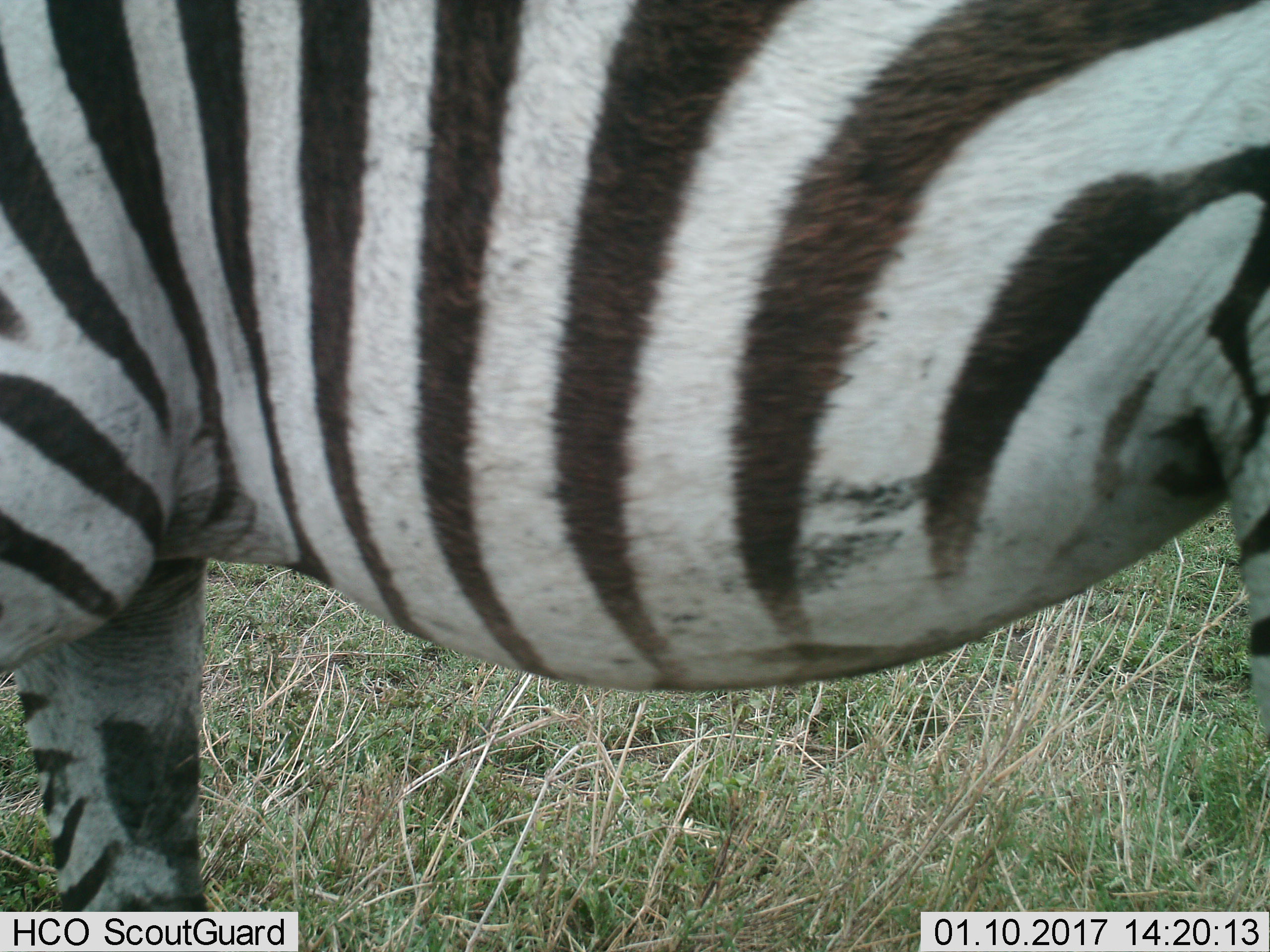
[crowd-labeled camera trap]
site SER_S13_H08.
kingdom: Animalia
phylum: Chordata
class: Mammalia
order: Perissodactyla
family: Equidae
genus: Equus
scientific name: Equus quagga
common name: plains zebra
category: zebraplains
Zebraplains (plains zebra) (Equus quagga), count 1. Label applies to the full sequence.